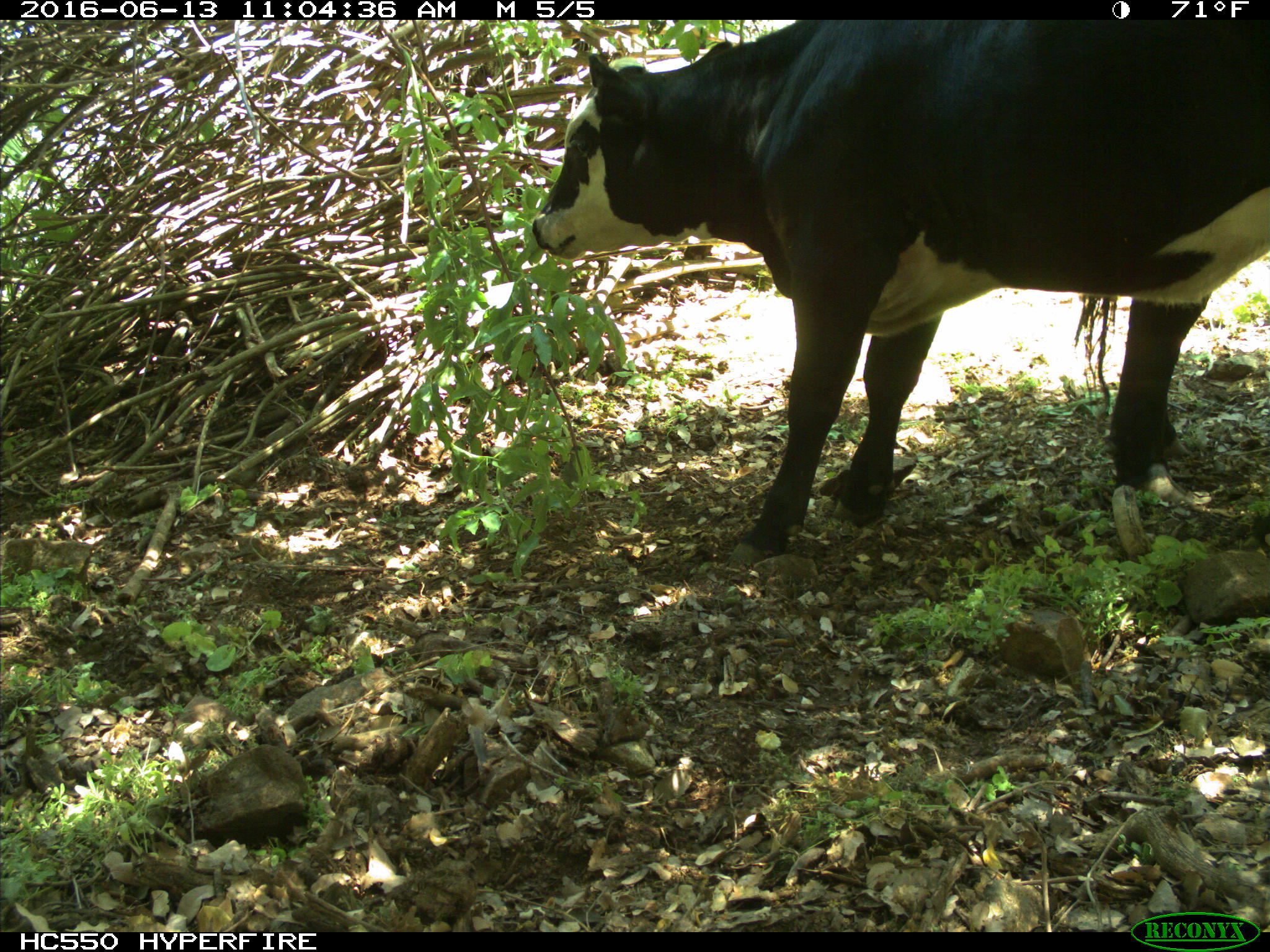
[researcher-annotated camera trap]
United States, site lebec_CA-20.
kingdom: Animalia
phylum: Chordata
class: Mammalia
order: Artiodactyla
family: Bovidae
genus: Bos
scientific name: Bos taurus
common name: domestic cow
Bos taurus (domestic cow).